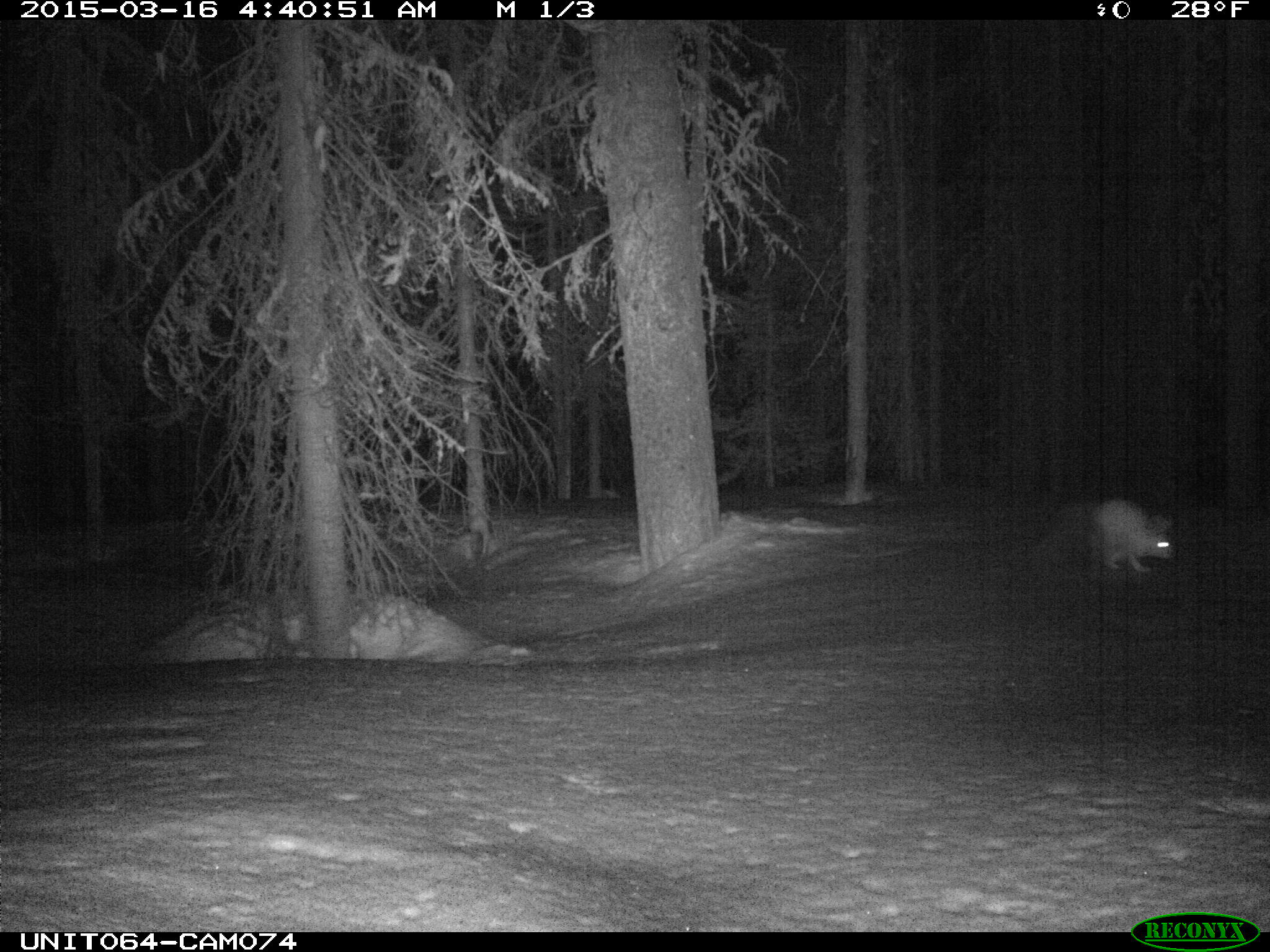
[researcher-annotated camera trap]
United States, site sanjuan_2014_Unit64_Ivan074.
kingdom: Animalia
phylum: Chordata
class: Mammalia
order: Lagomorpha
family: Leporidae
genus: Lepus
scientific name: Lepus americanus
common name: snowshoe hare